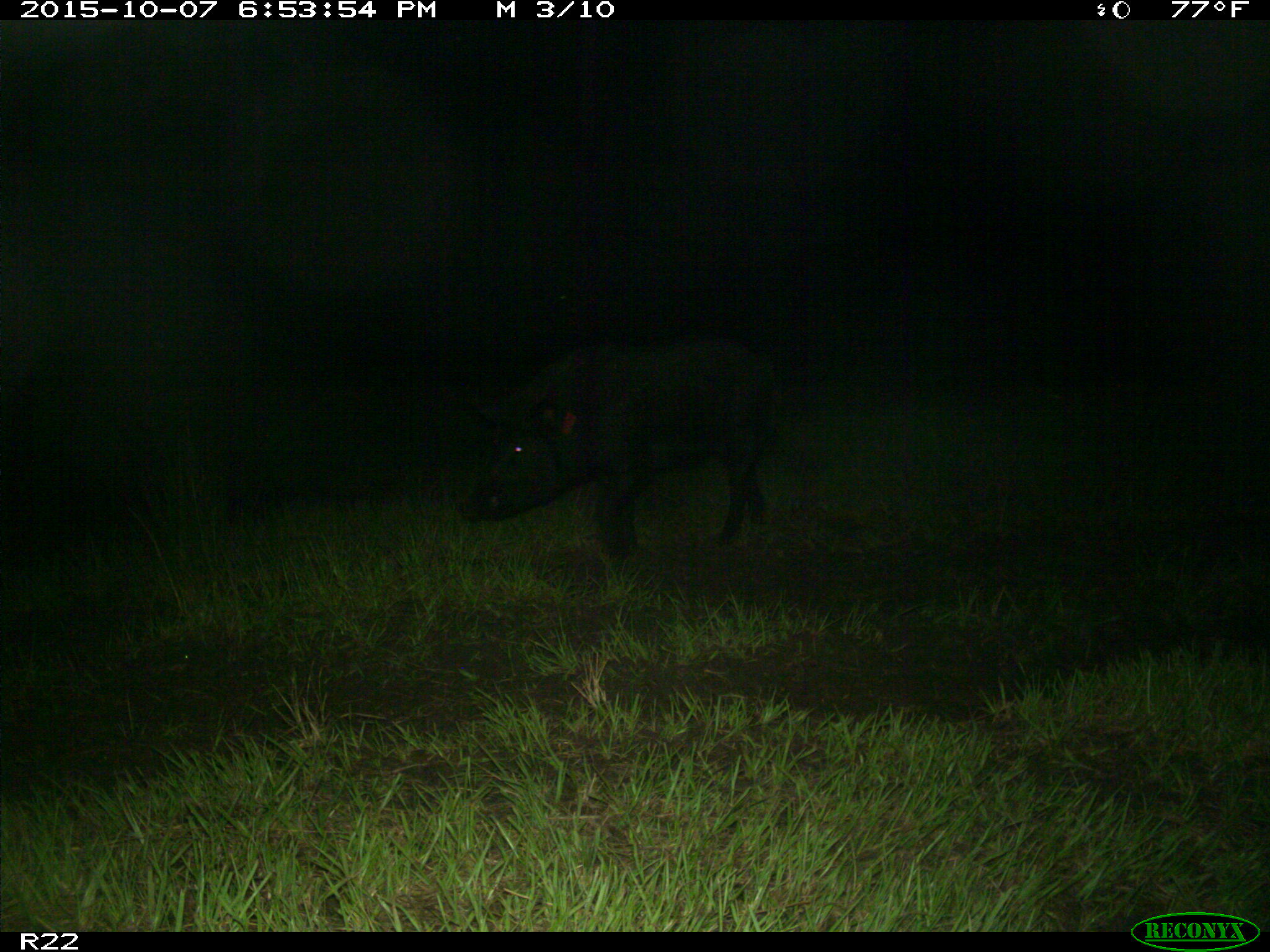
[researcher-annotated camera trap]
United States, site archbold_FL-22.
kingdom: Animalia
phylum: Chordata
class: Mammalia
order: Artiodactyla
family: Suidae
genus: Sus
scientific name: Sus scrofa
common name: wild boar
Sus scrofa (wild boar).